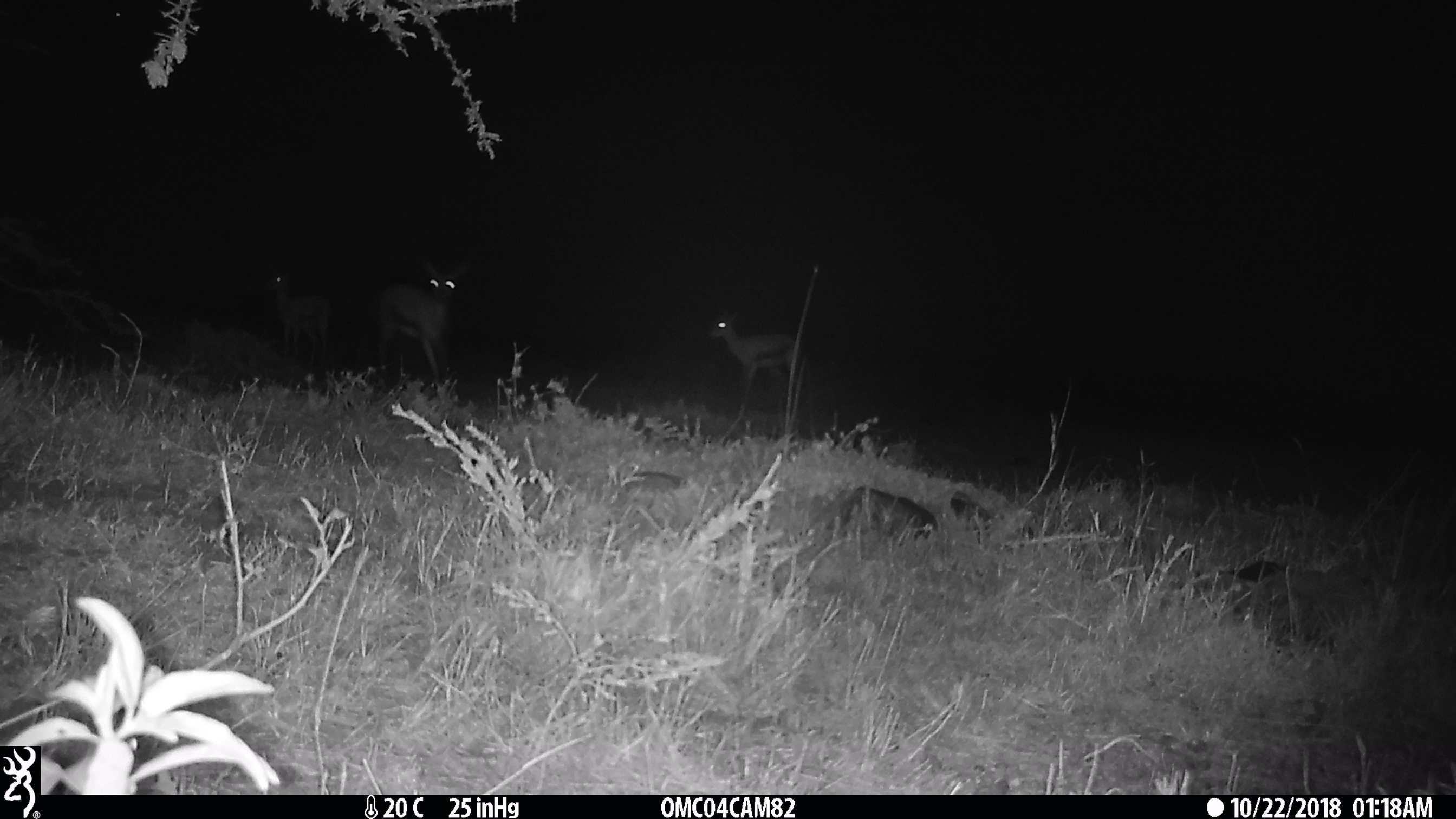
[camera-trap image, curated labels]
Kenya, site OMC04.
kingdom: Animalia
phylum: Chordata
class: Mammalia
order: Artiodactyla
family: Bovidae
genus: Eudorcas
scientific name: Eudorcas thomsonii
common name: thomon's gazelle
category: gazelle thomsons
Gazelle thomsons (thomon's gazelle) (Eudorcas thomsonii).